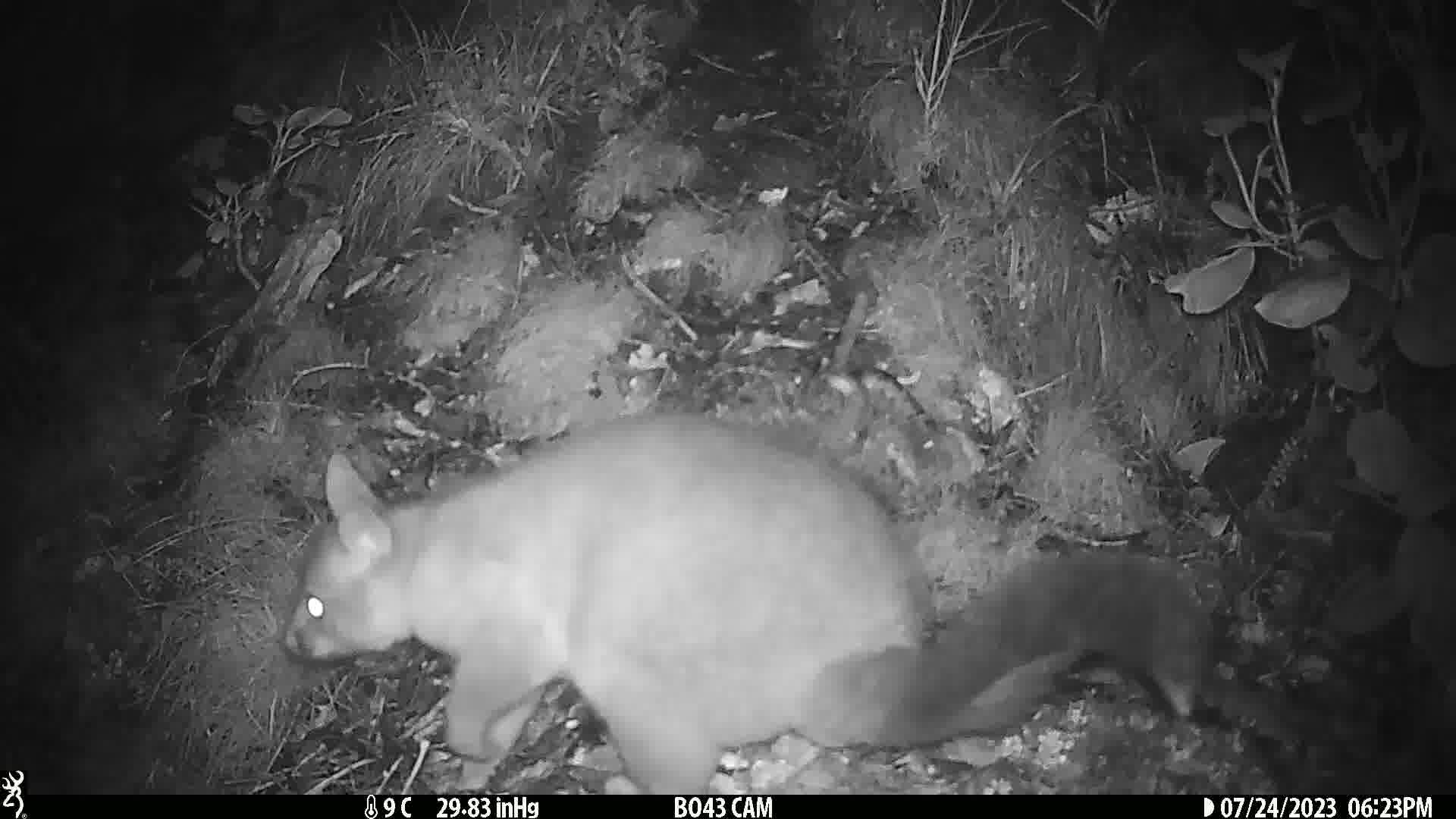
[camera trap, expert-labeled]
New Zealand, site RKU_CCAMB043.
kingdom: Animalia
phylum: Chordata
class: Mammalia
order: Diprotodontia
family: Phalangeridae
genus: Trichosurus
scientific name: Trichosurus vulpecula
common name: common brushtail possum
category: possum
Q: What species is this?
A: Possum (common brushtail possum) (Trichosurus vulpecula).